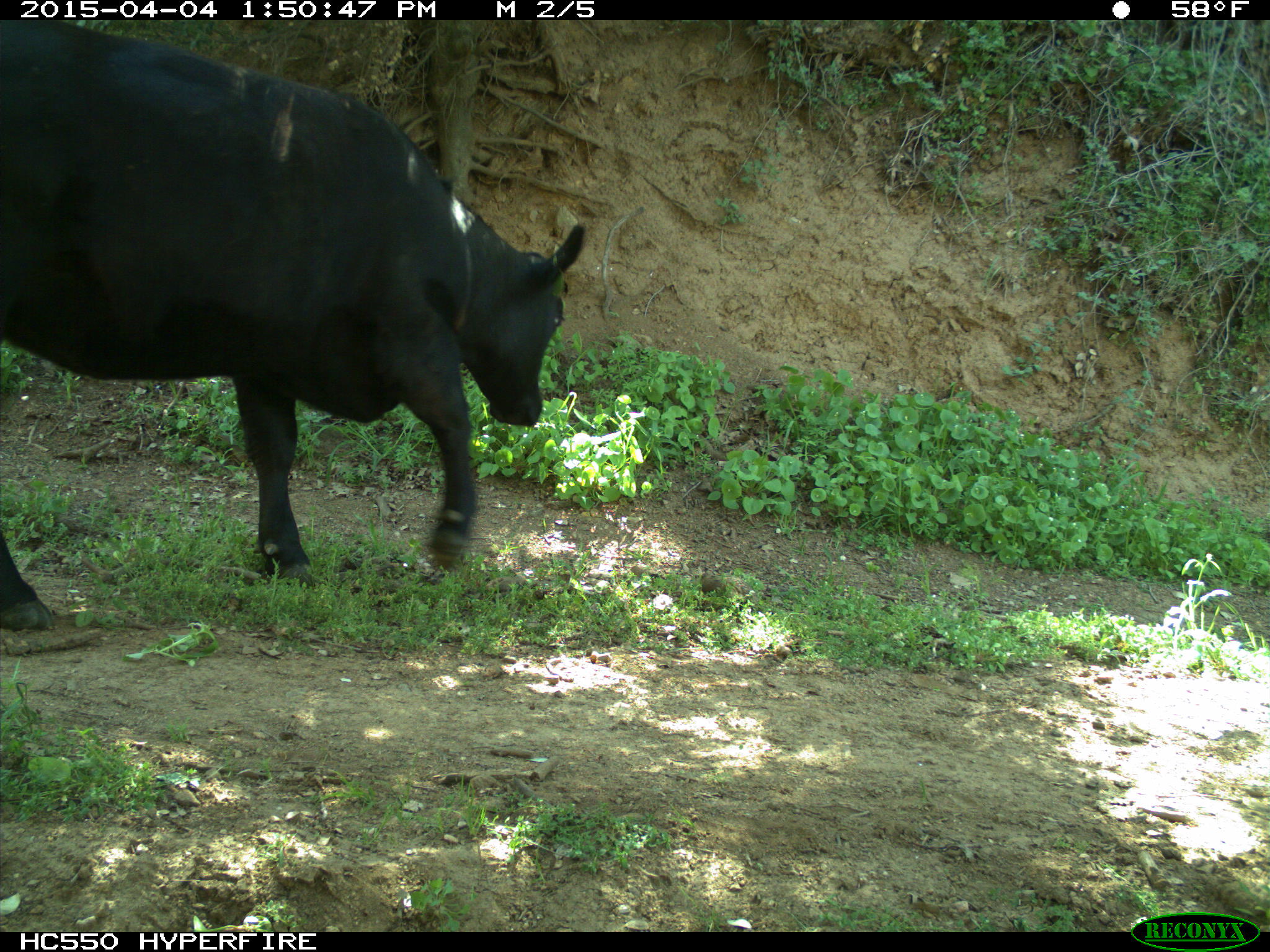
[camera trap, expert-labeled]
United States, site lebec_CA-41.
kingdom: Animalia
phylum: Chordata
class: Mammalia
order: Artiodactyla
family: Bovidae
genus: Bos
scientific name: Bos taurus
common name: domestic cow